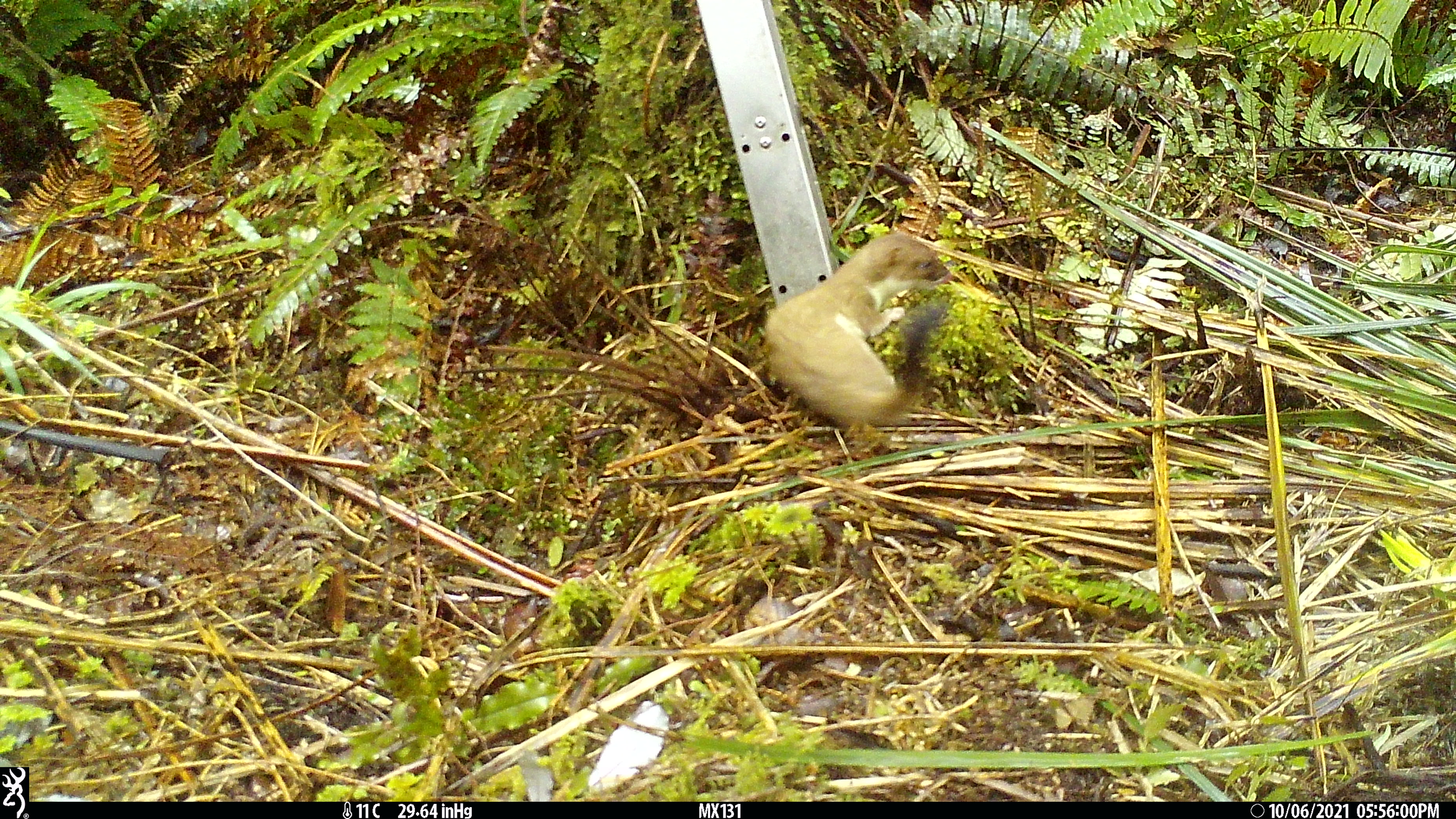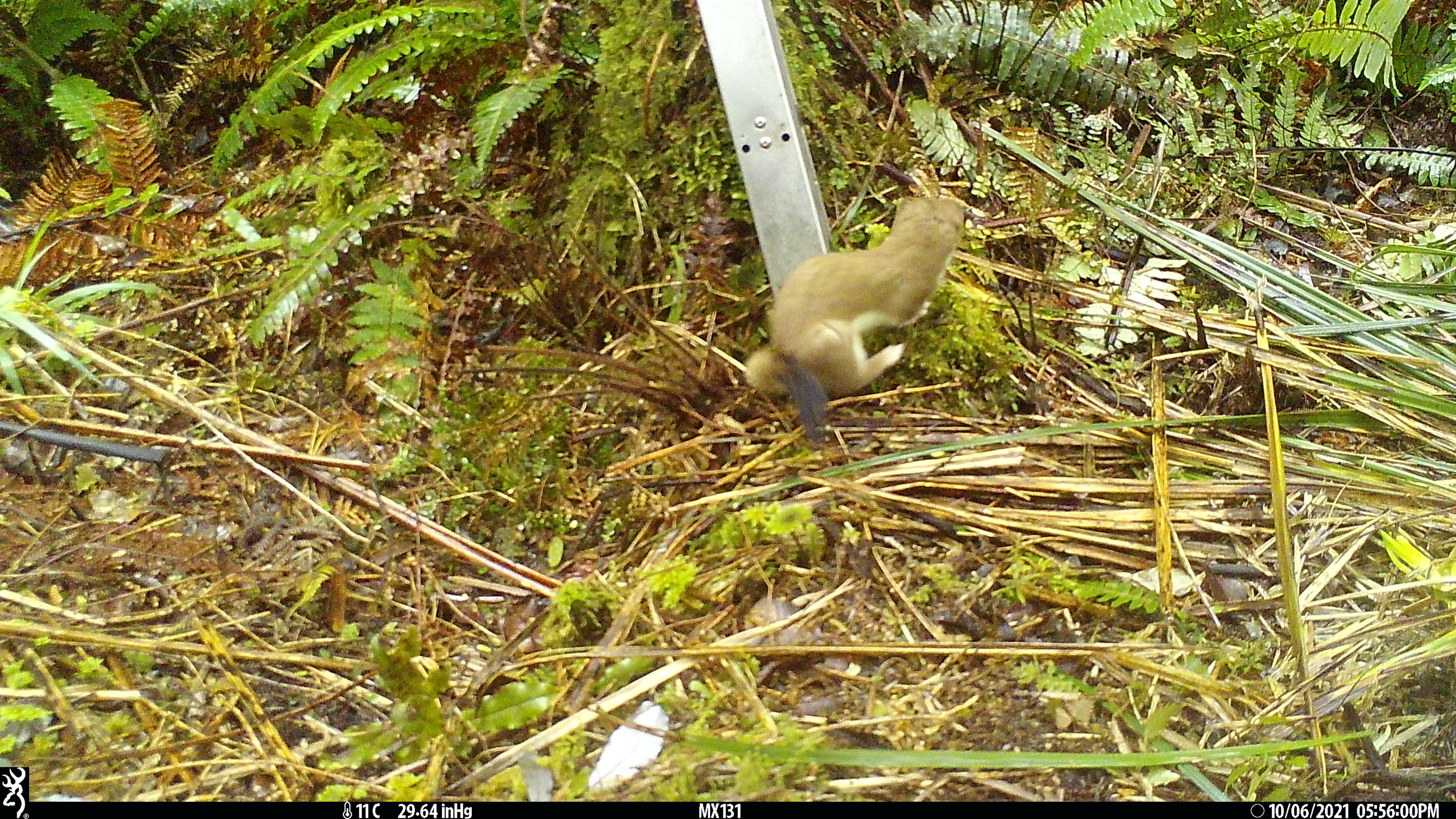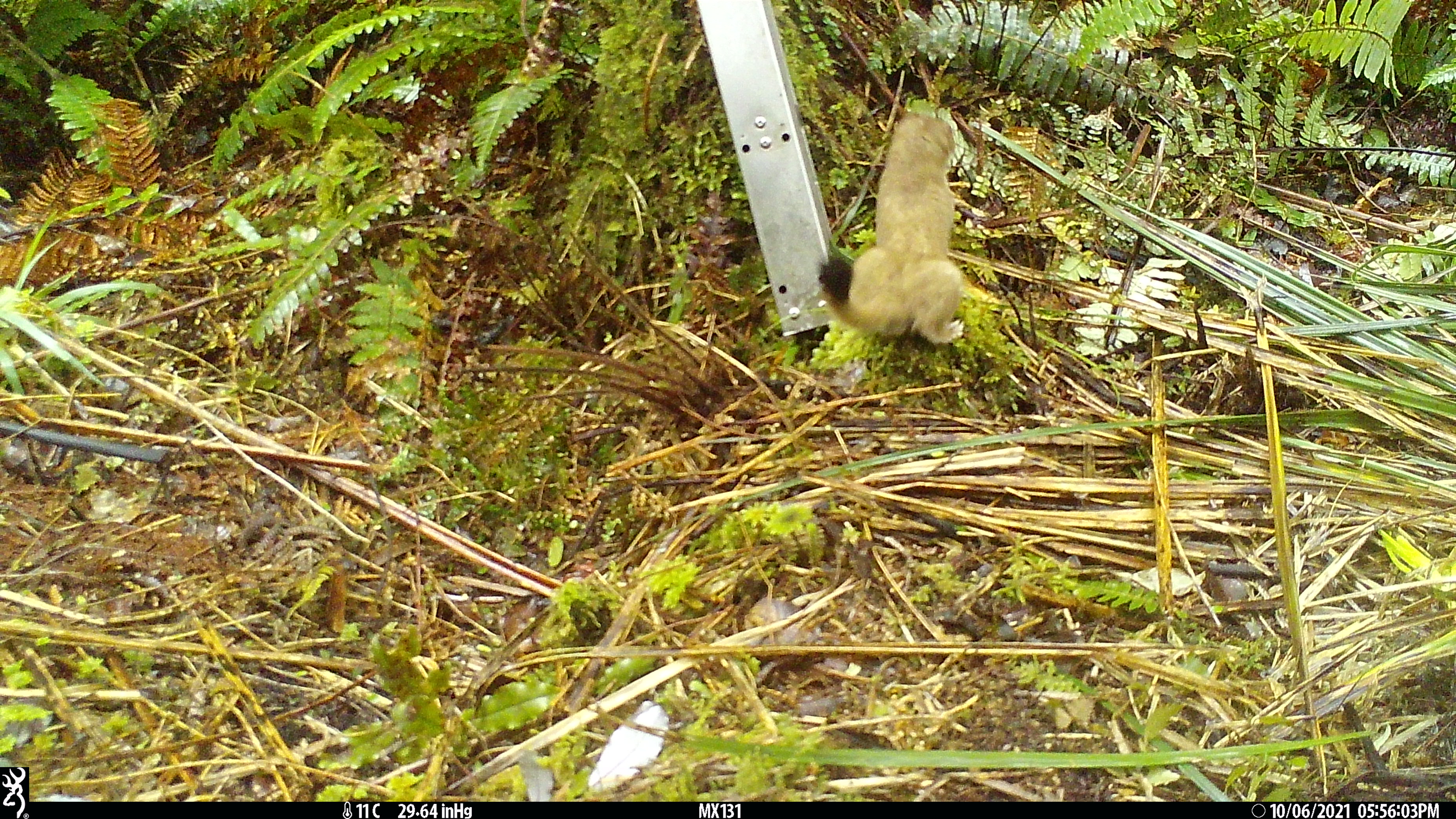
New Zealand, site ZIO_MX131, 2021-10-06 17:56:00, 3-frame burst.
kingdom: Animalia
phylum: Chordata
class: Mammalia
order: Carnivora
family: Mustelidae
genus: Mustela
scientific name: Mustela erminea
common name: stoat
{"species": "stoat (Mustela erminea)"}